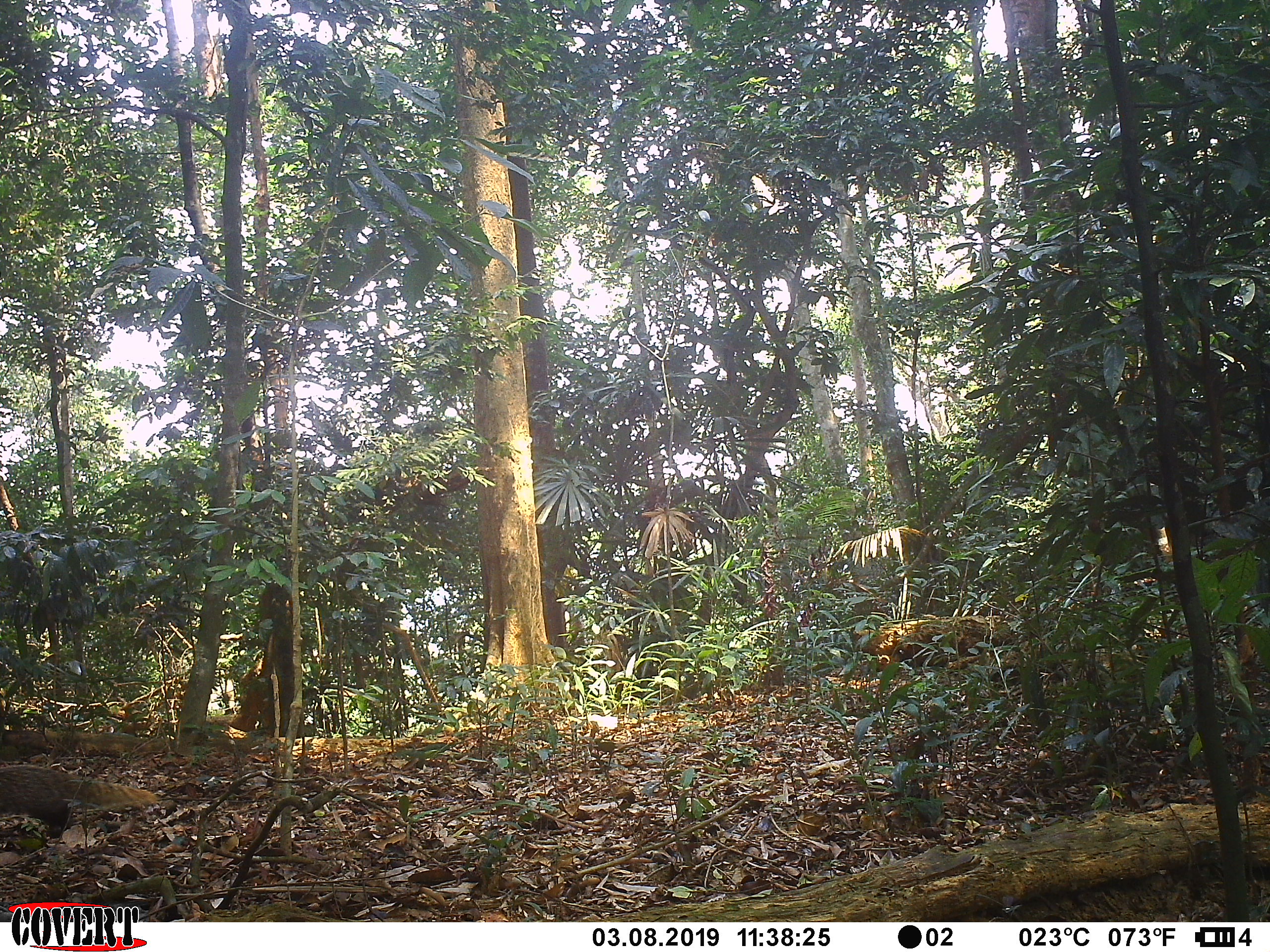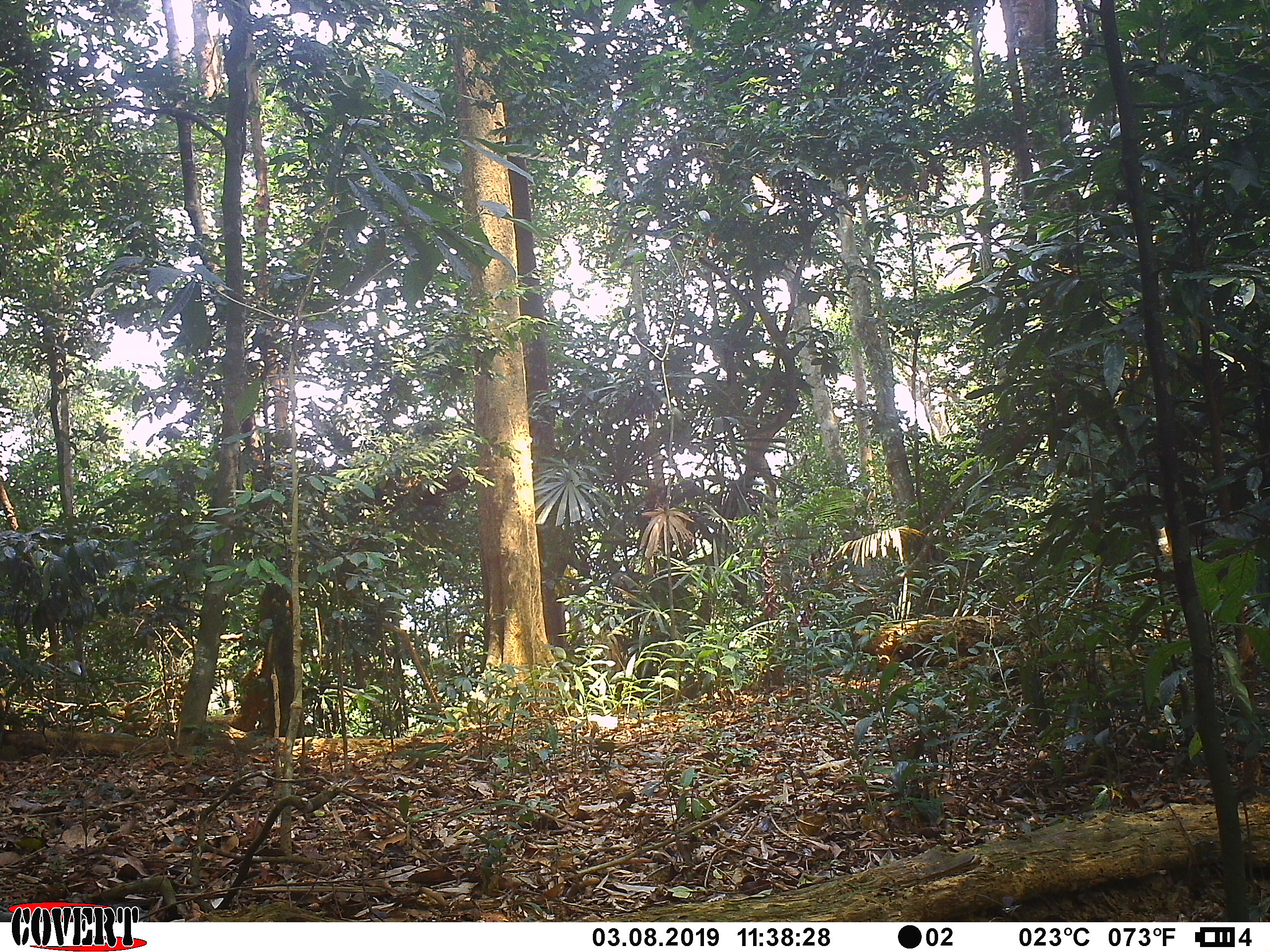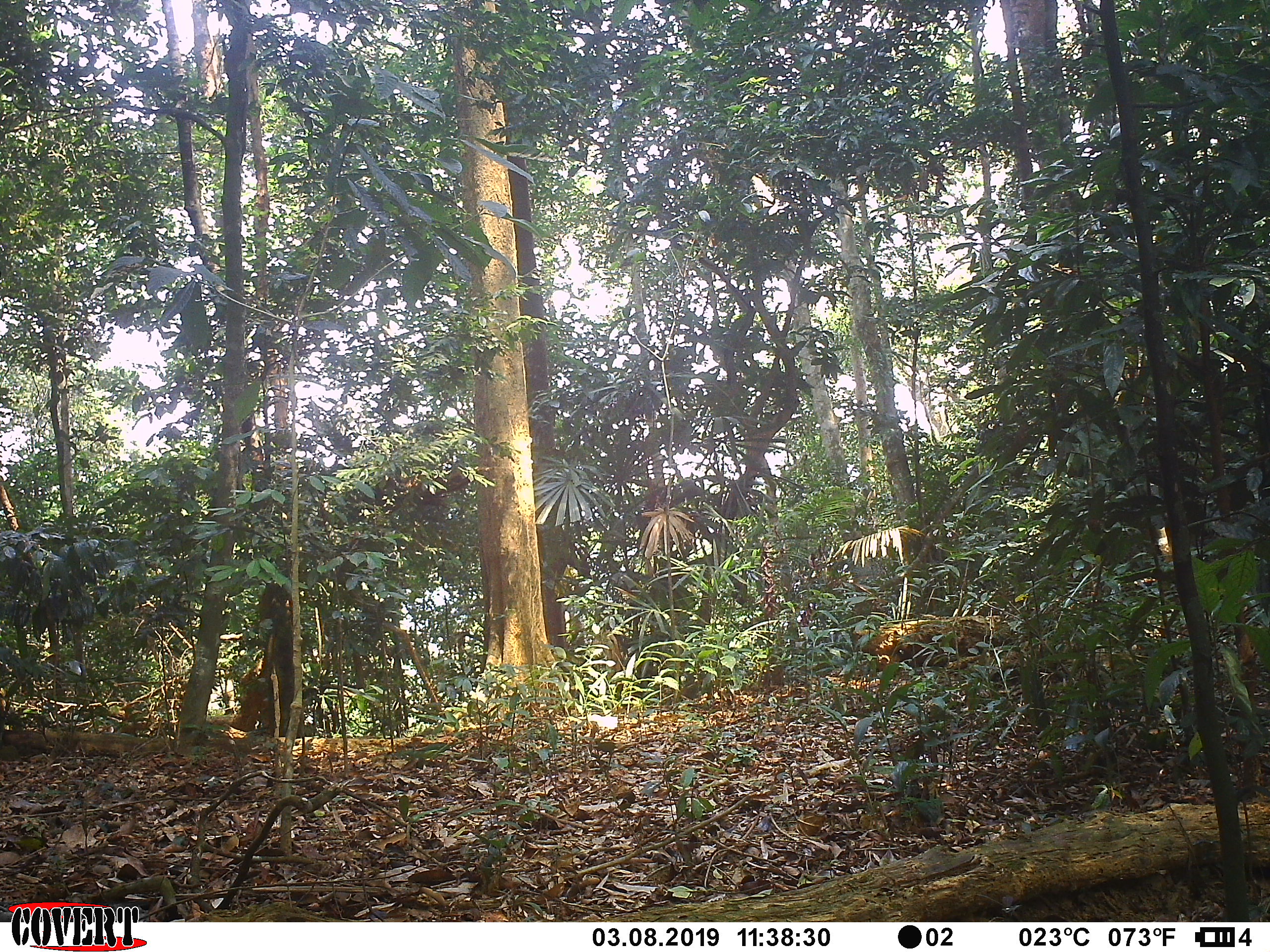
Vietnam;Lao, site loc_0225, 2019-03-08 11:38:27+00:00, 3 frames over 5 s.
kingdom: Animalia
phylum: Chordata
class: Mammalia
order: Carnivora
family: Herpestidae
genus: Urva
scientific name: Urva urva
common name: crab-eating mongoose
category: crab eating mongoose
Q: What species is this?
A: Crab eating mongoose (crab-eating mongoose) (Urva urva).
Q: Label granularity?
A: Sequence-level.